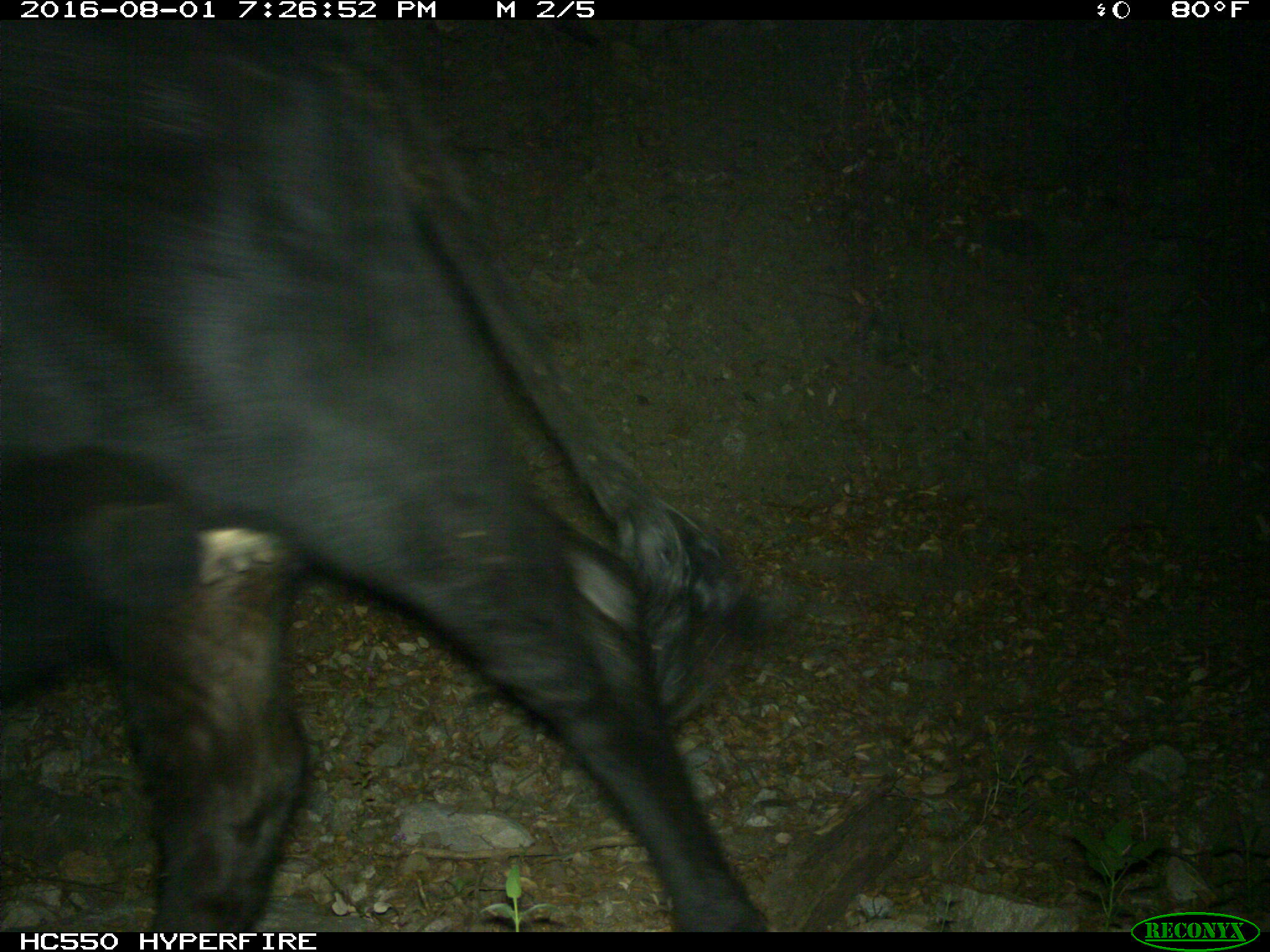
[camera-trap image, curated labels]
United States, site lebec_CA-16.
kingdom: Animalia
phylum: Chordata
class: Mammalia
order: Artiodactyla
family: Bovidae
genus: Bos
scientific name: Bos taurus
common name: domestic cow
Bos taurus (domestic cow).